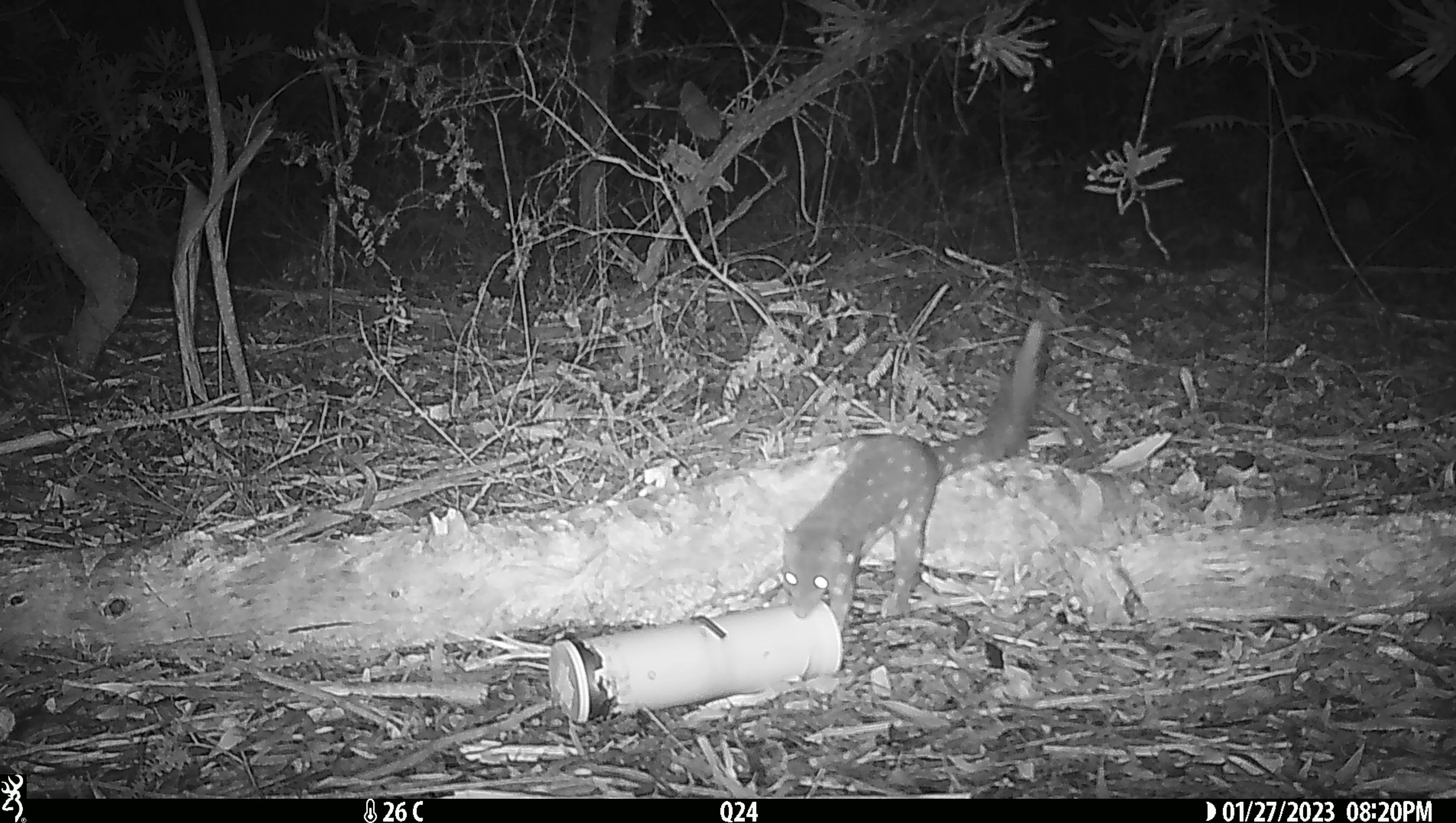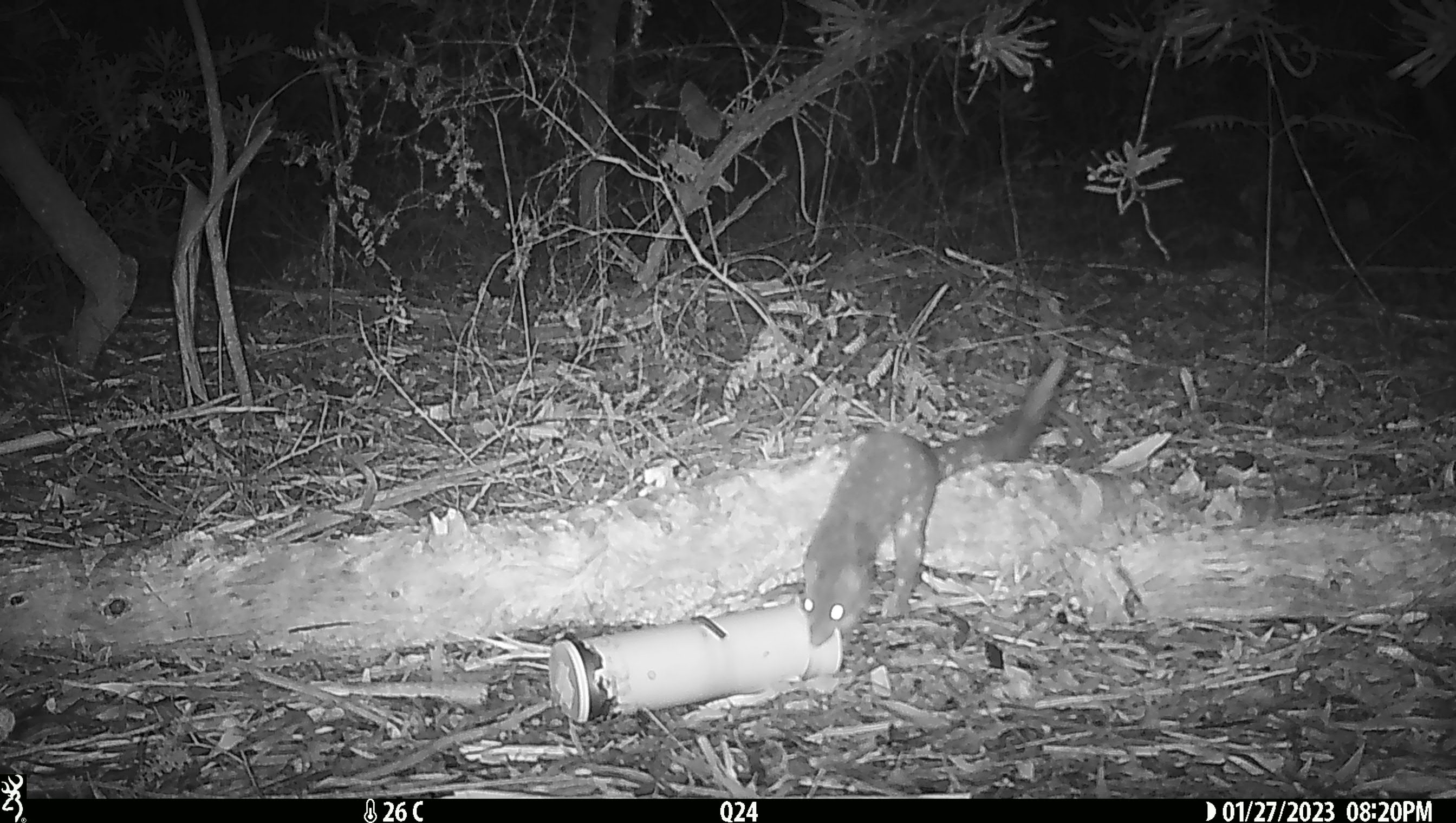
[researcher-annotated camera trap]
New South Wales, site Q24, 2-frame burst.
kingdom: Animalia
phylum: Chordata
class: Mammalia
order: Dasyuromorphia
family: Dasyuridae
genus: Dasyurus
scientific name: Dasyurus maculatus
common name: spotted-tailed quoll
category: quoll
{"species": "quoll (spotted-tailed quoll) (Dasyurus maculatus)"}